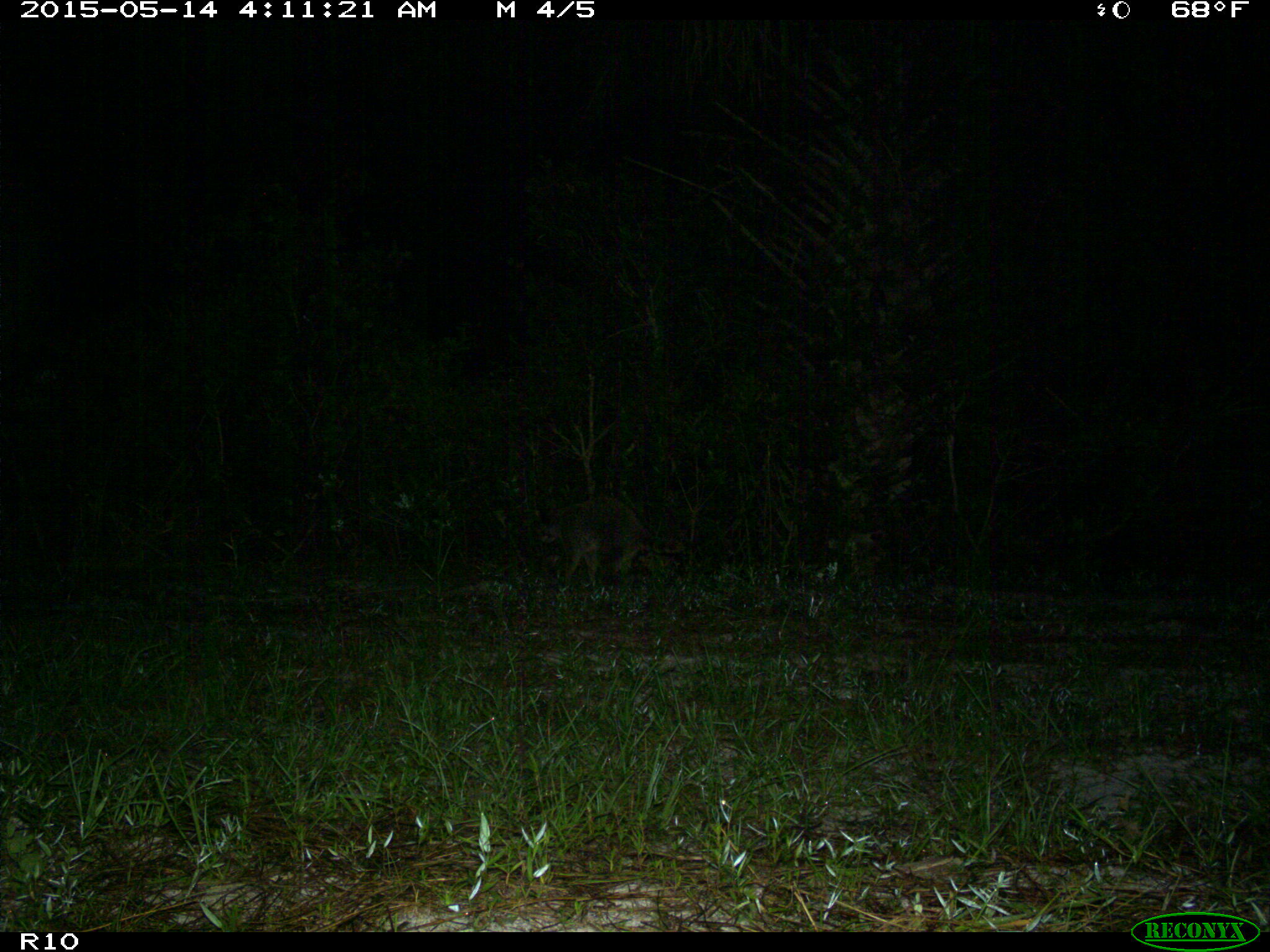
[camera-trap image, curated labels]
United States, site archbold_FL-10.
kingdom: Animalia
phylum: Chordata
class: Mammalia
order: Carnivora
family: Procyonidae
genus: Procyon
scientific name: Procyon lotor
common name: common raccoon